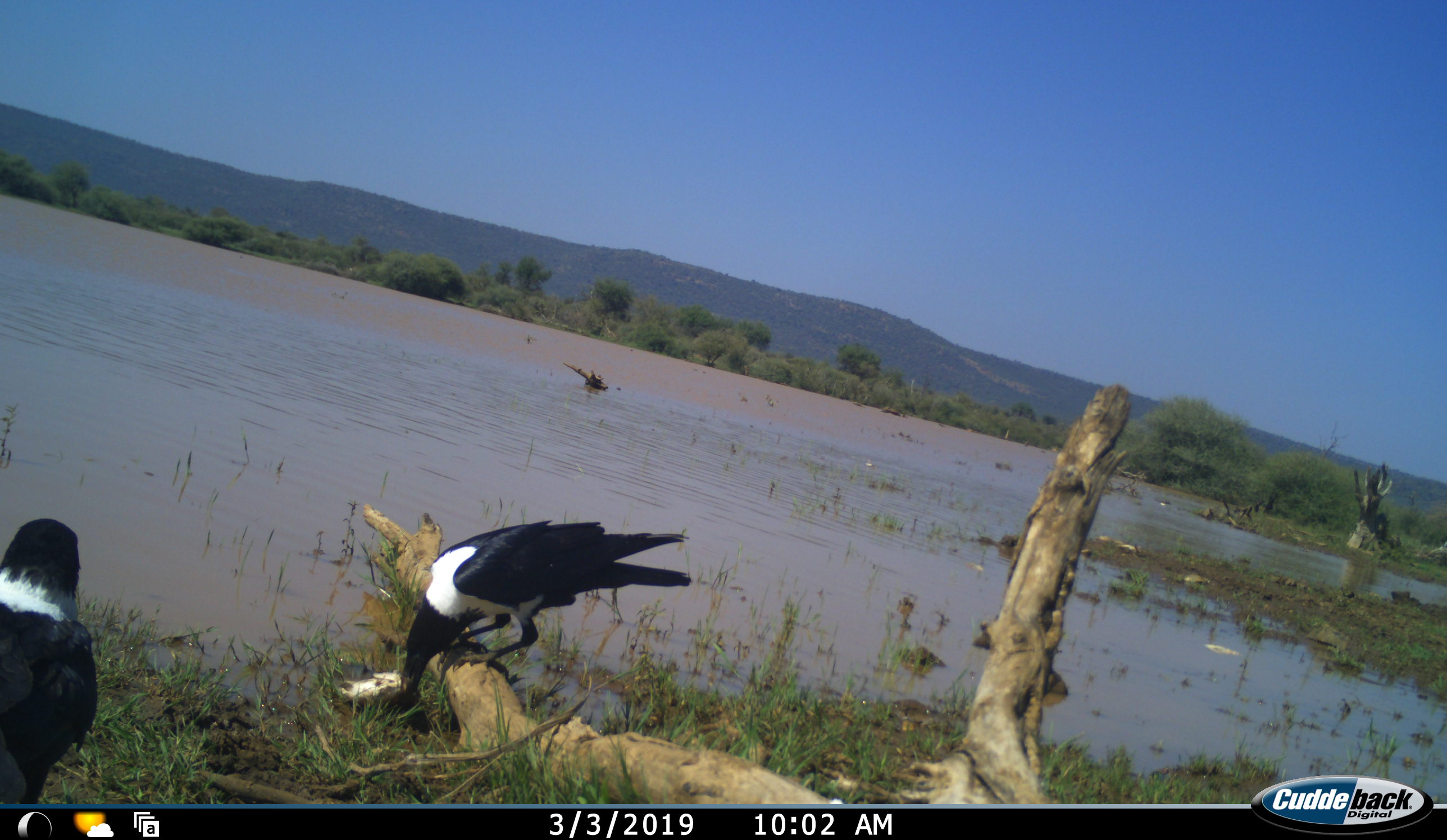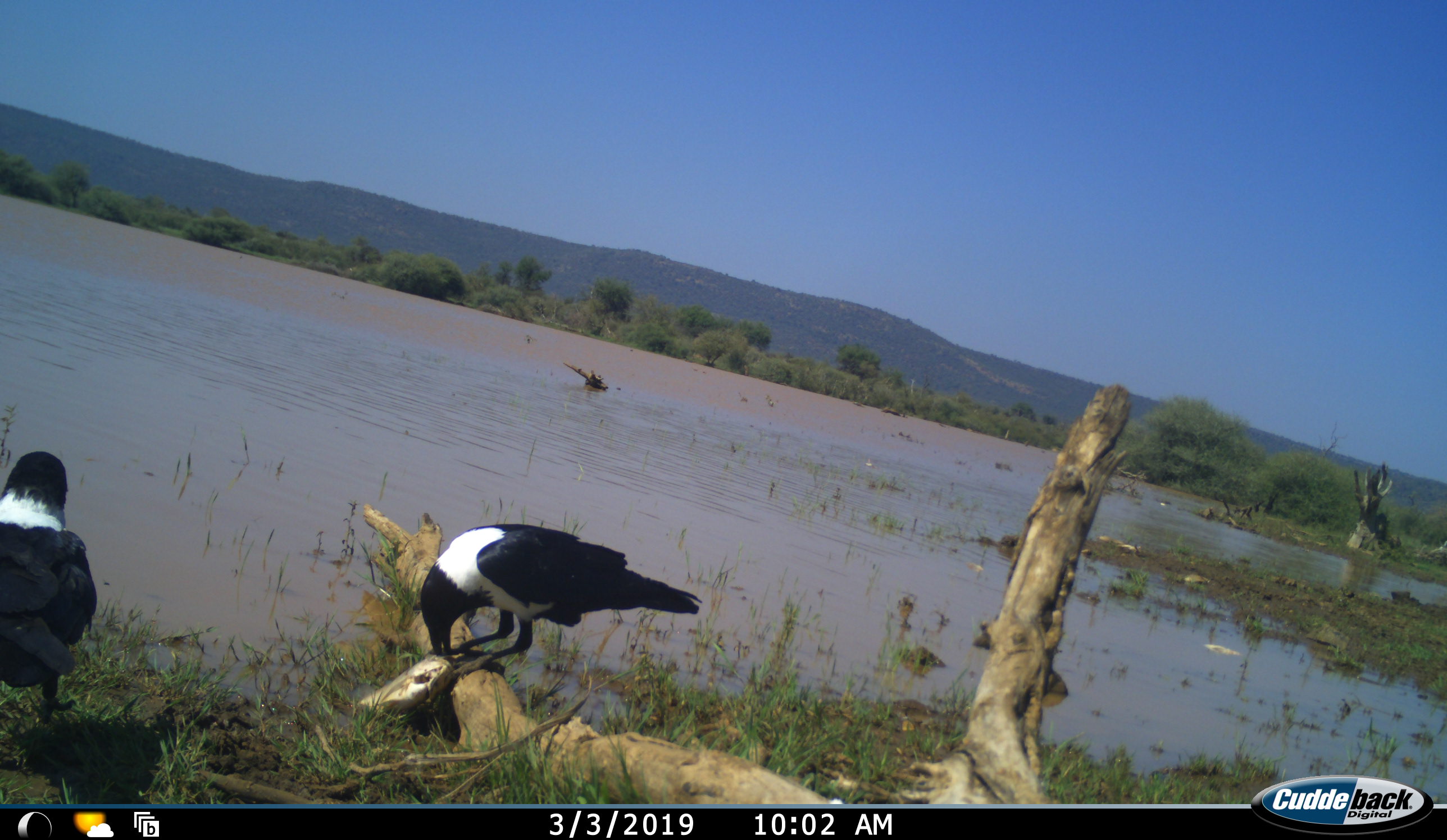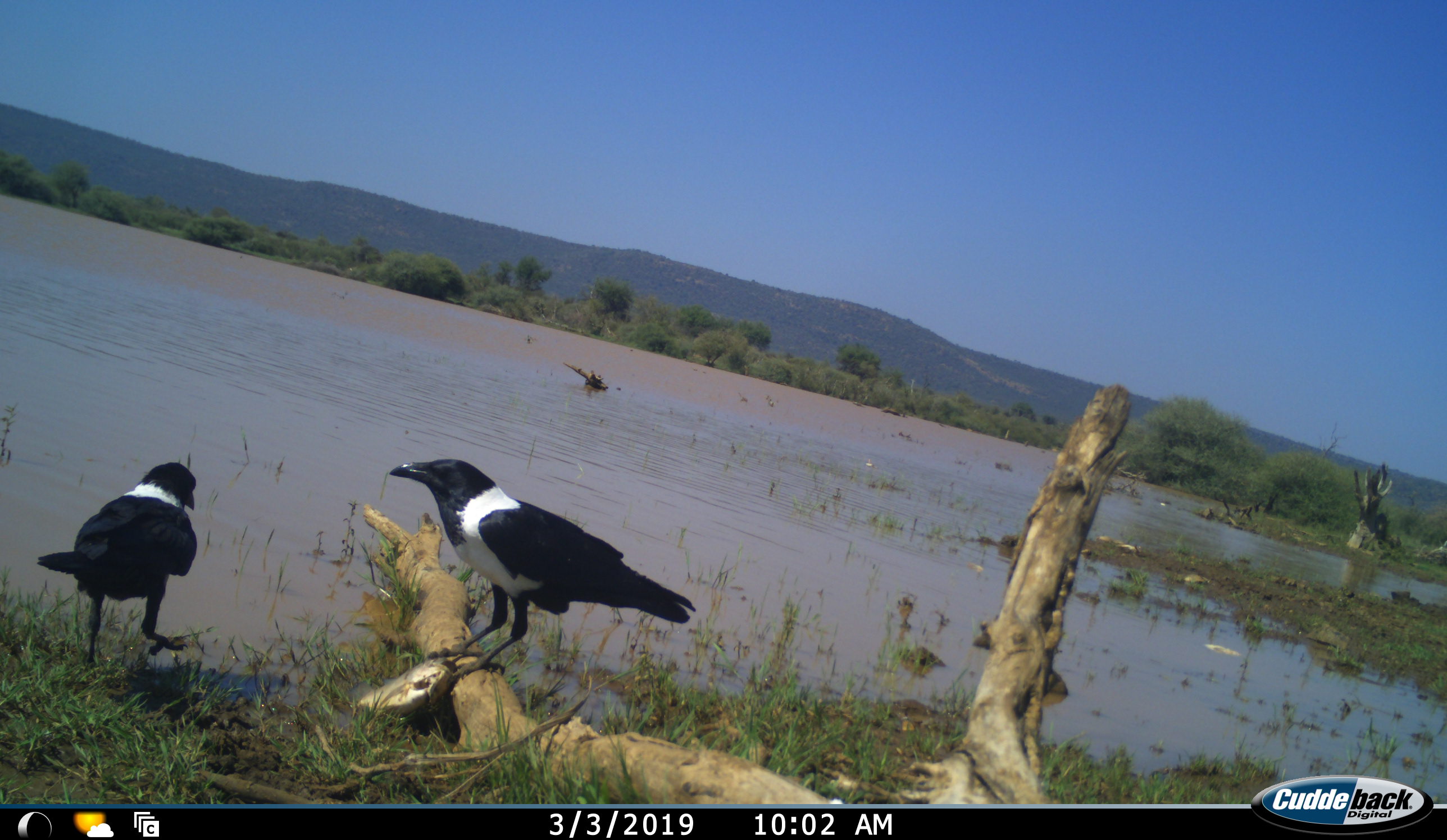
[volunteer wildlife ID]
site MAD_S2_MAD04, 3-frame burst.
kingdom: Animalia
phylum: Chordata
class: Aves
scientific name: Aves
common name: bird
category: birdother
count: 2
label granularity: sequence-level